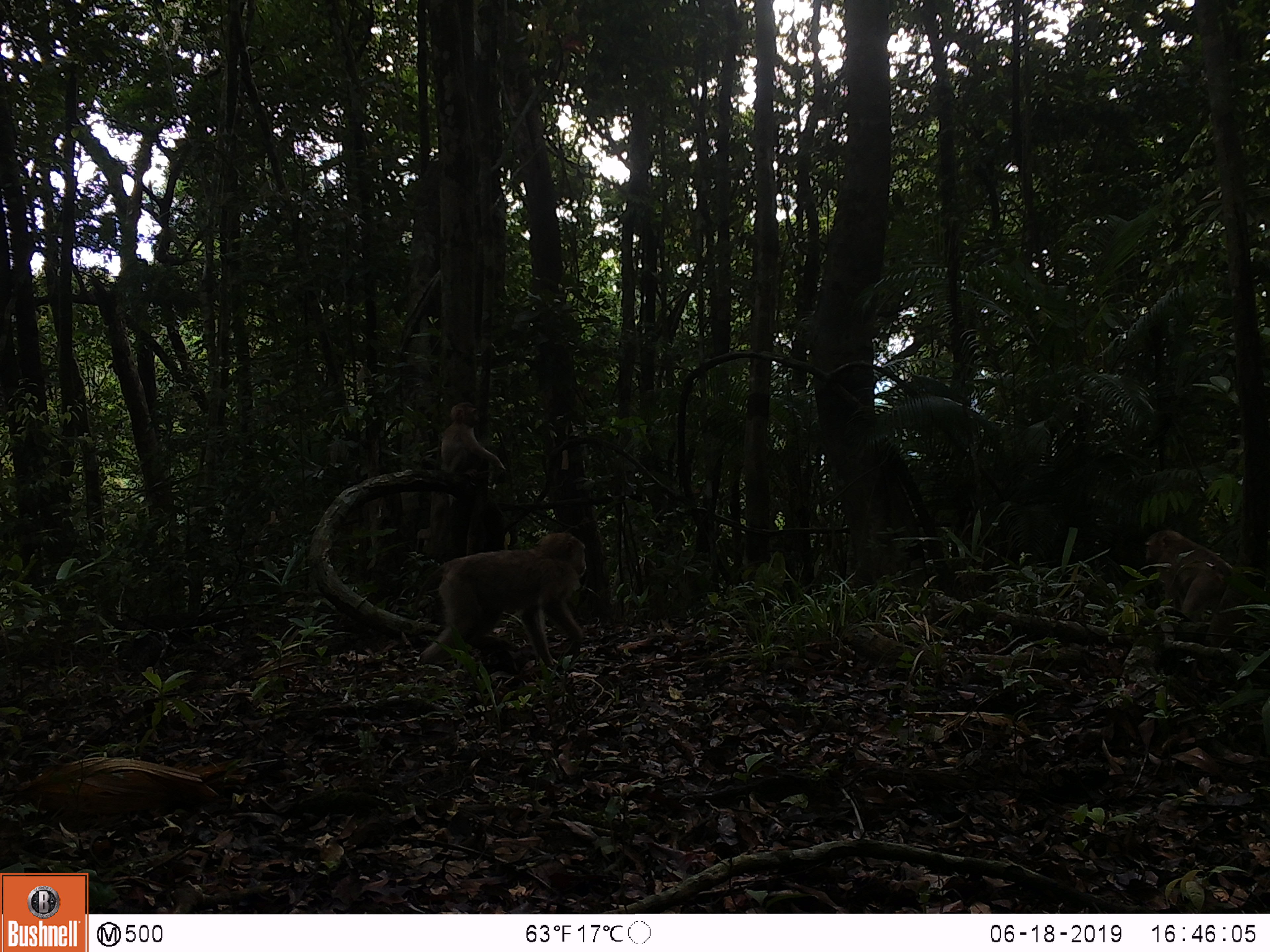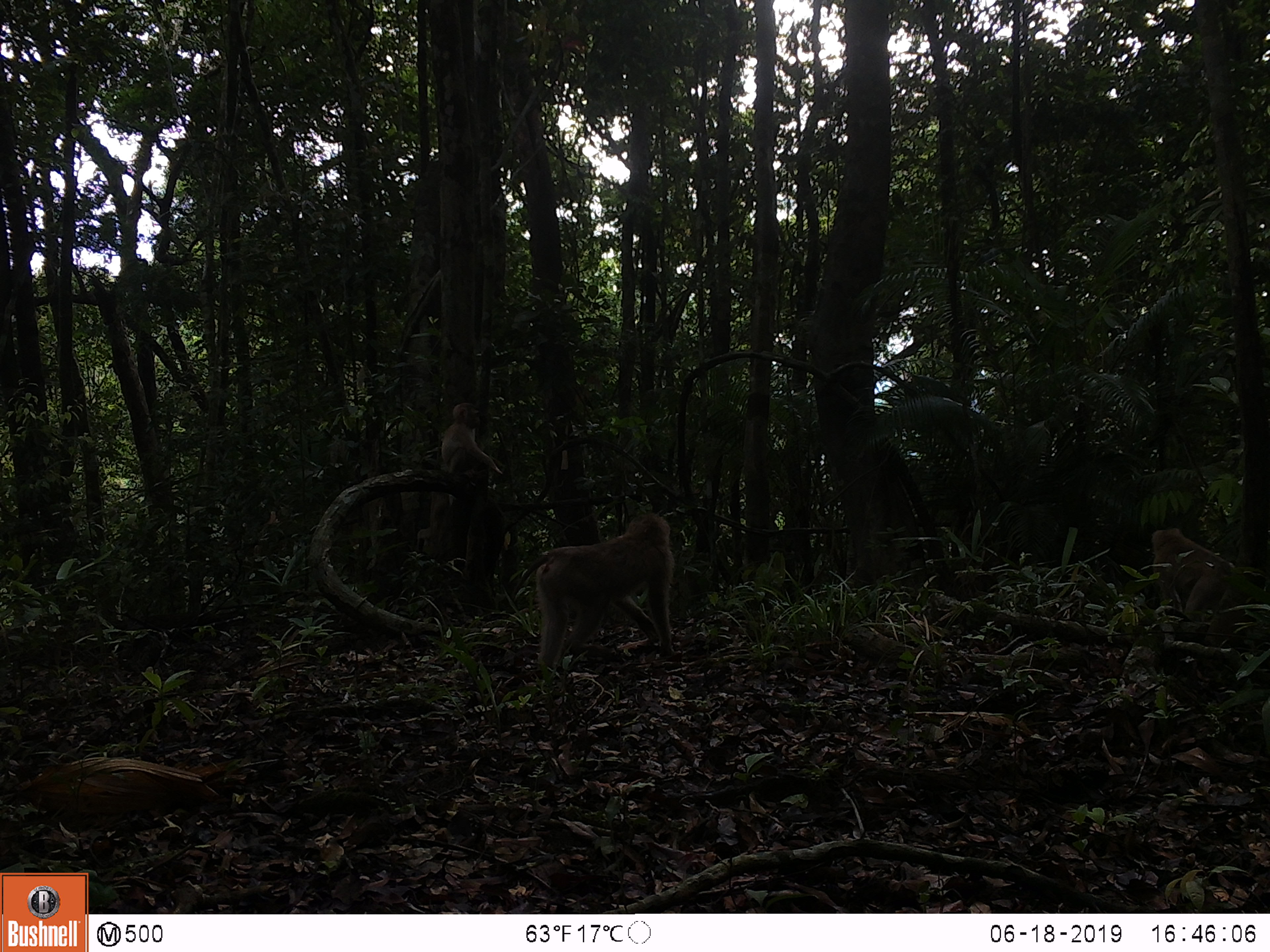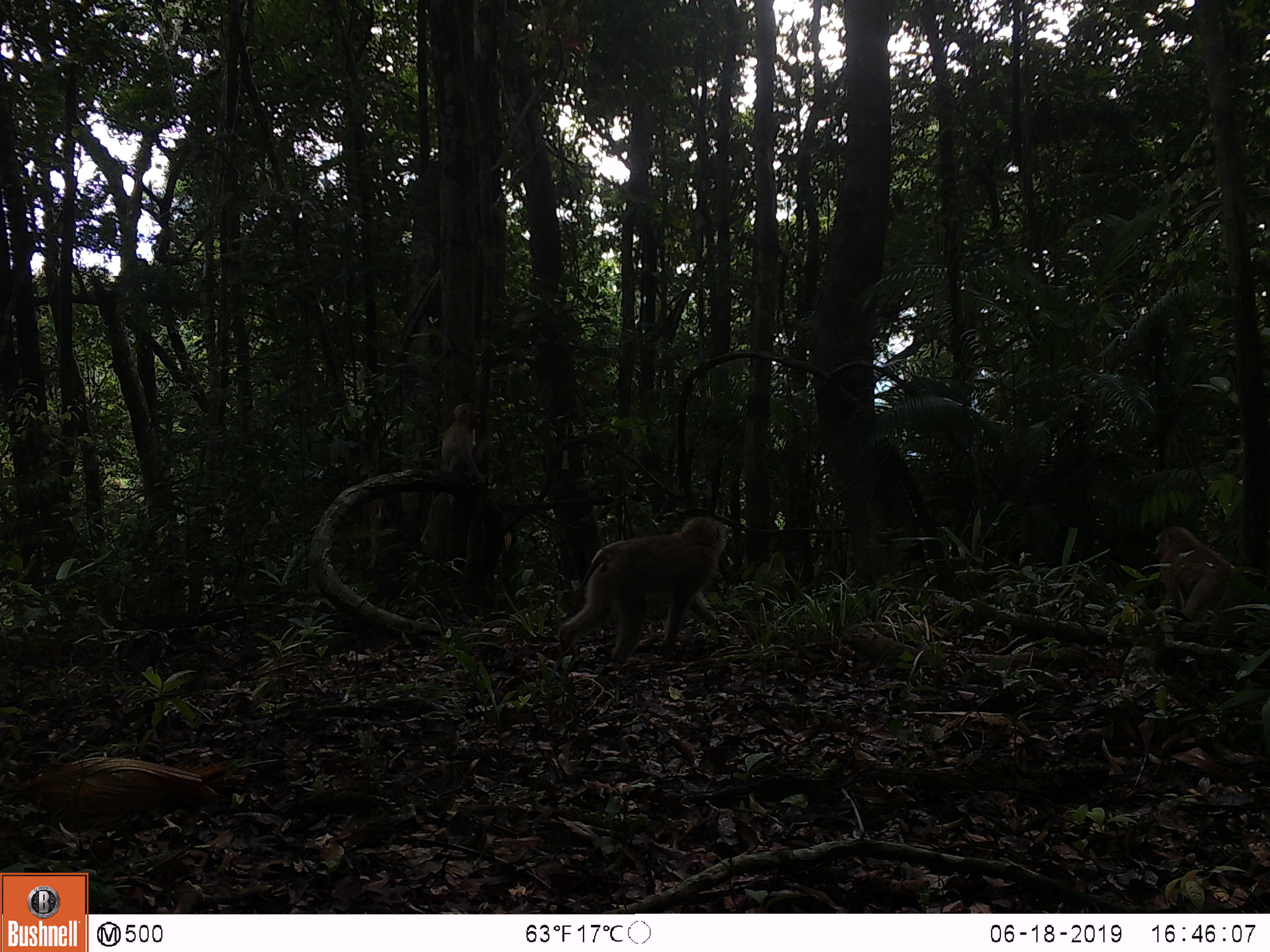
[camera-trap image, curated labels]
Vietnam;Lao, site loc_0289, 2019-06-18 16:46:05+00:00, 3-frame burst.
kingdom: Animalia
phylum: Chordata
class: Mammalia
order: Primates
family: Cercopithecidae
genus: Macaca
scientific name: Macaca nemestrina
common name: pig-tailed macaque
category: pig tailed macaque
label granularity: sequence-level